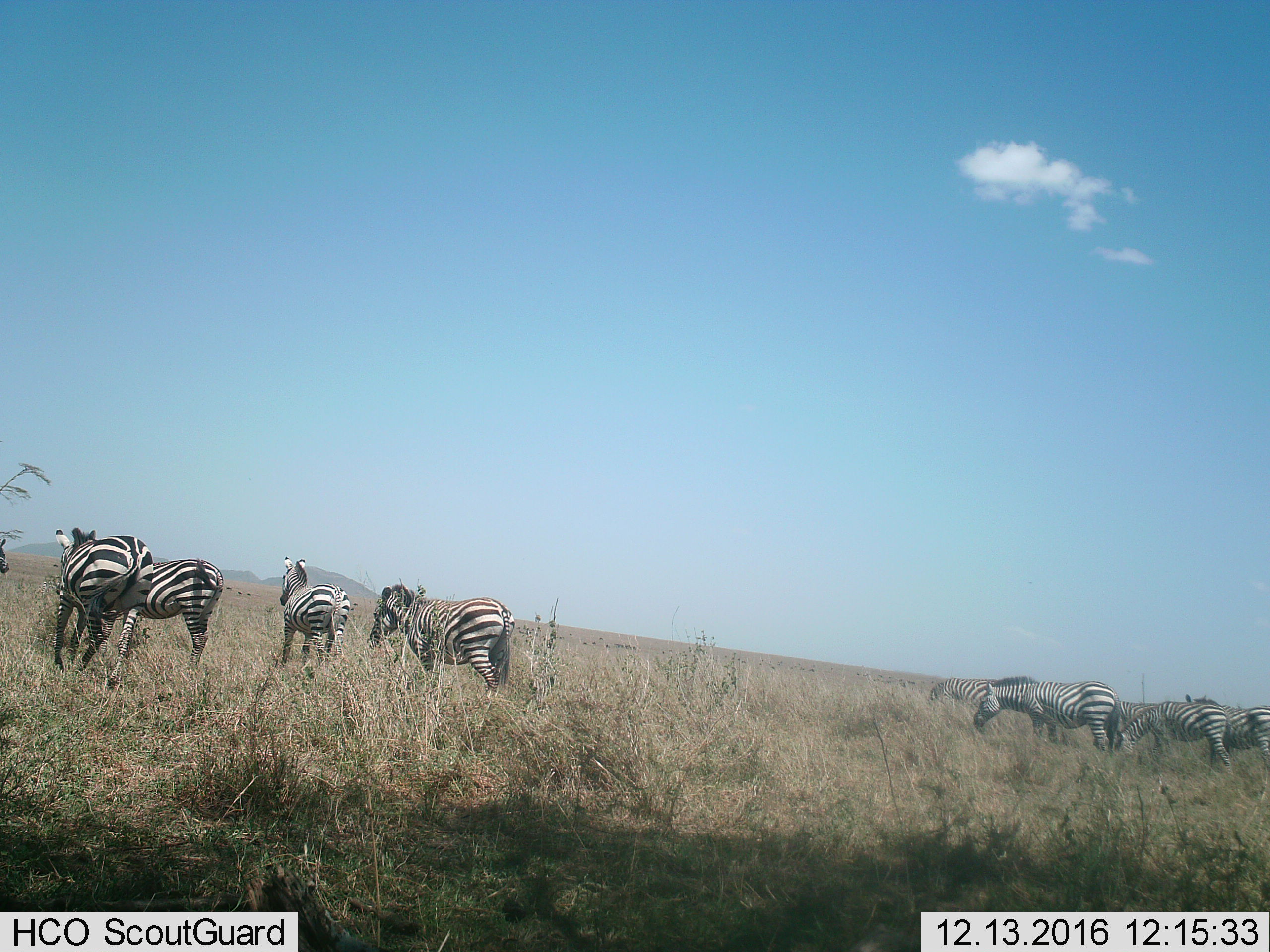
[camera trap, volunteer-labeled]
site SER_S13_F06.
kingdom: Animalia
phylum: Chordata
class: Mammalia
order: Perissodactyla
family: Equidae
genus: Equus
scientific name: Equus quagga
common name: plains zebra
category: zebraplains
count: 10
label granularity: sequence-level